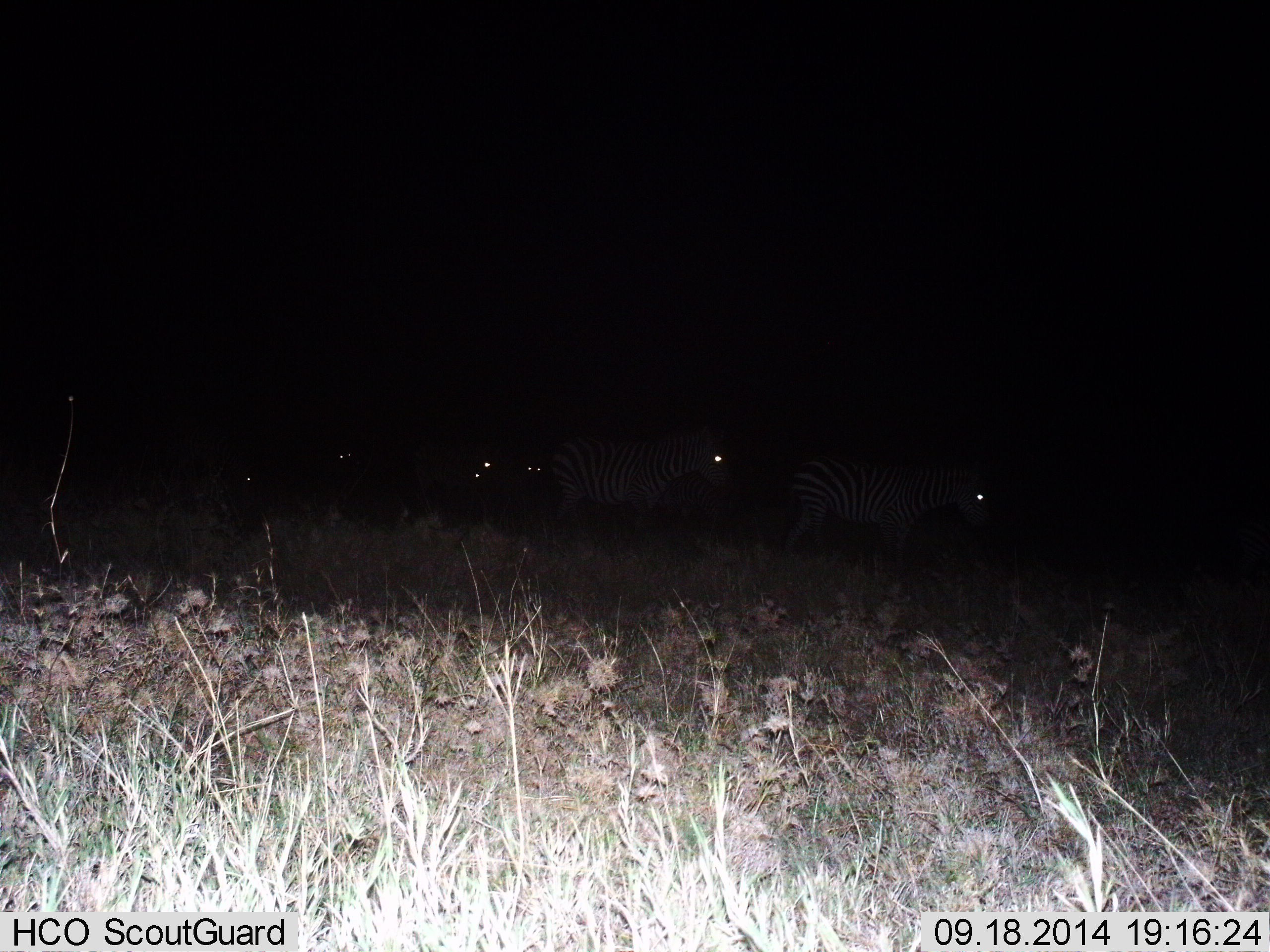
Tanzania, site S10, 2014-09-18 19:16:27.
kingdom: Animalia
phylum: Chordata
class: Mammalia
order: Perissodactyla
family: Equidae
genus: Equus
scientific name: Equus quagga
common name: plains zebra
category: zebra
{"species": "zebra (plains zebra) (Equus quagga)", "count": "6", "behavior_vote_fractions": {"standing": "0%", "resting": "0%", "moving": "100%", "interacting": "0%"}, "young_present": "0%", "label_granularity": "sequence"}